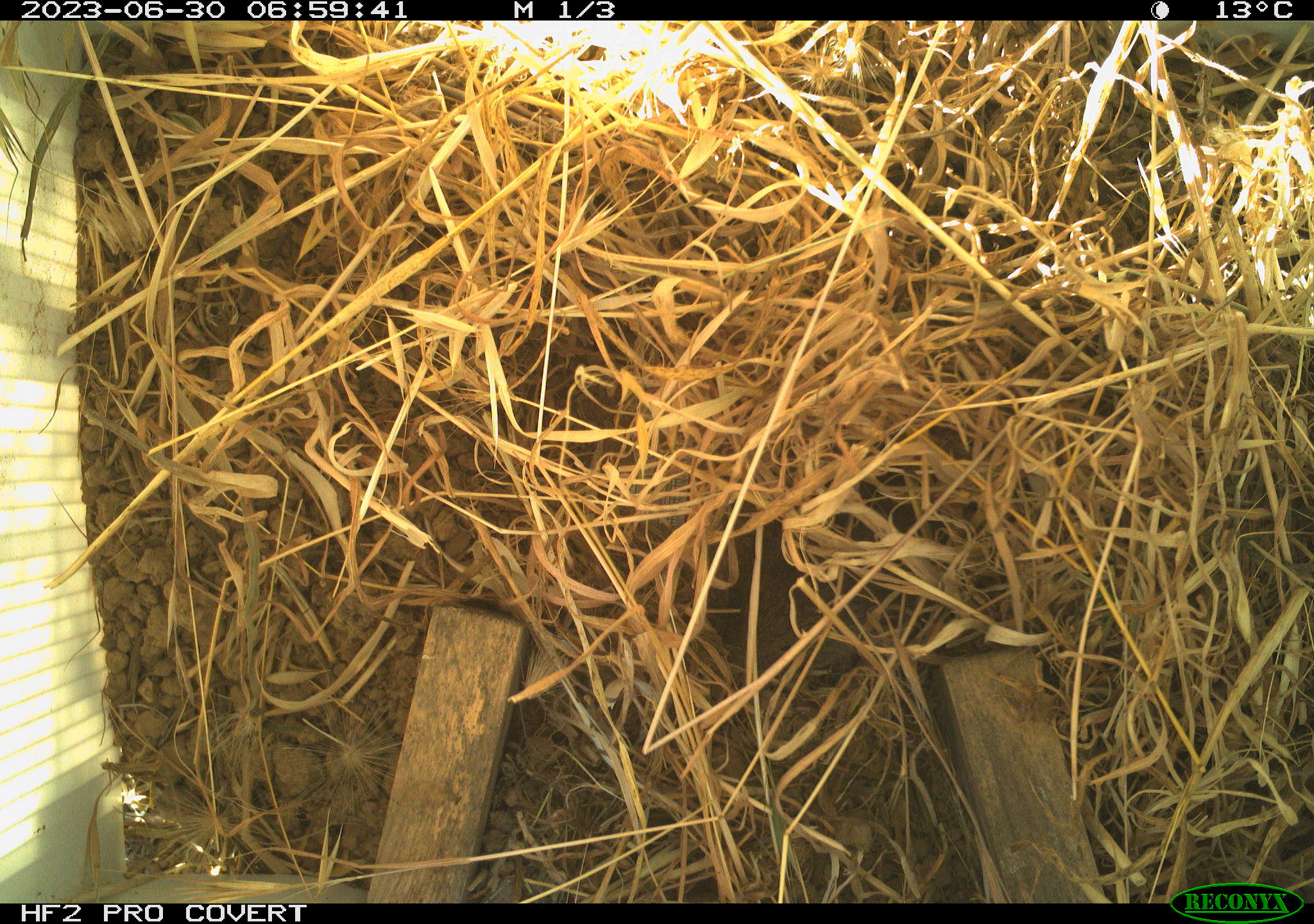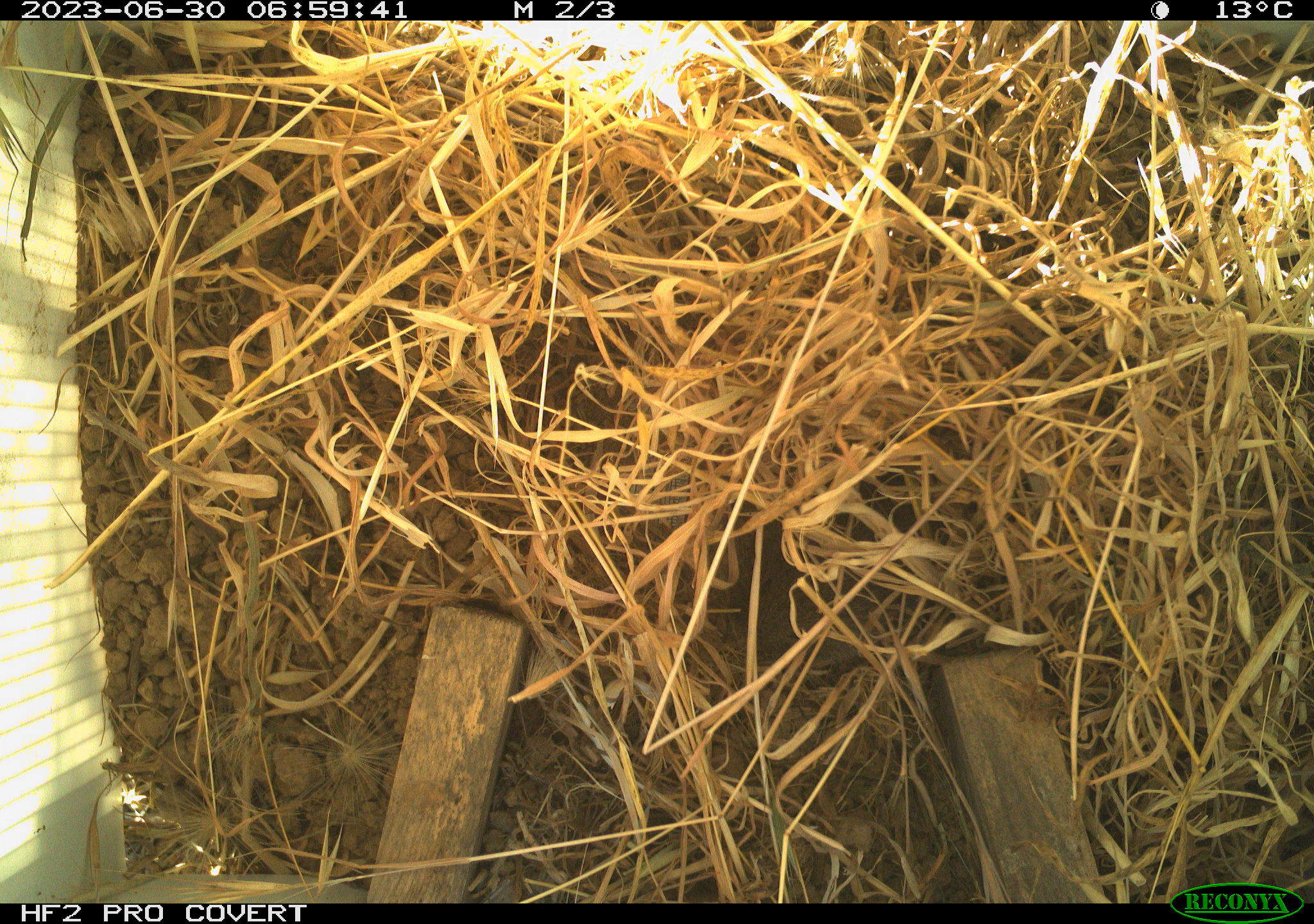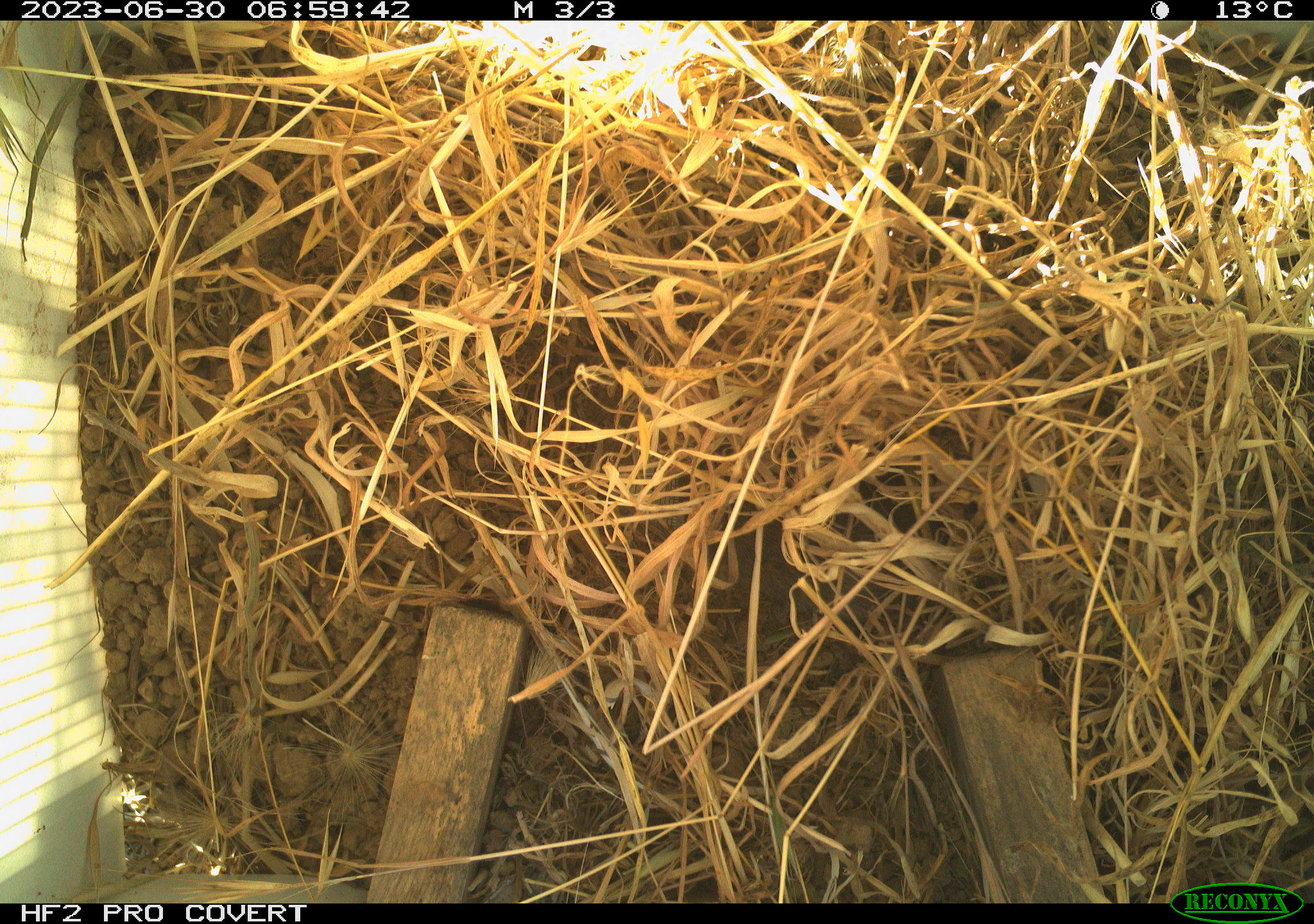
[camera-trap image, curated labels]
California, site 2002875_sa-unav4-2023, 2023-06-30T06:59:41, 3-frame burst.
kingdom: Animalia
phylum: Chordata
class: Mammalia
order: Rodentia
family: Cricetidae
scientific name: Arvicolinae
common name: voles, lemmings, and muskrats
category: arvicolinae subfamily